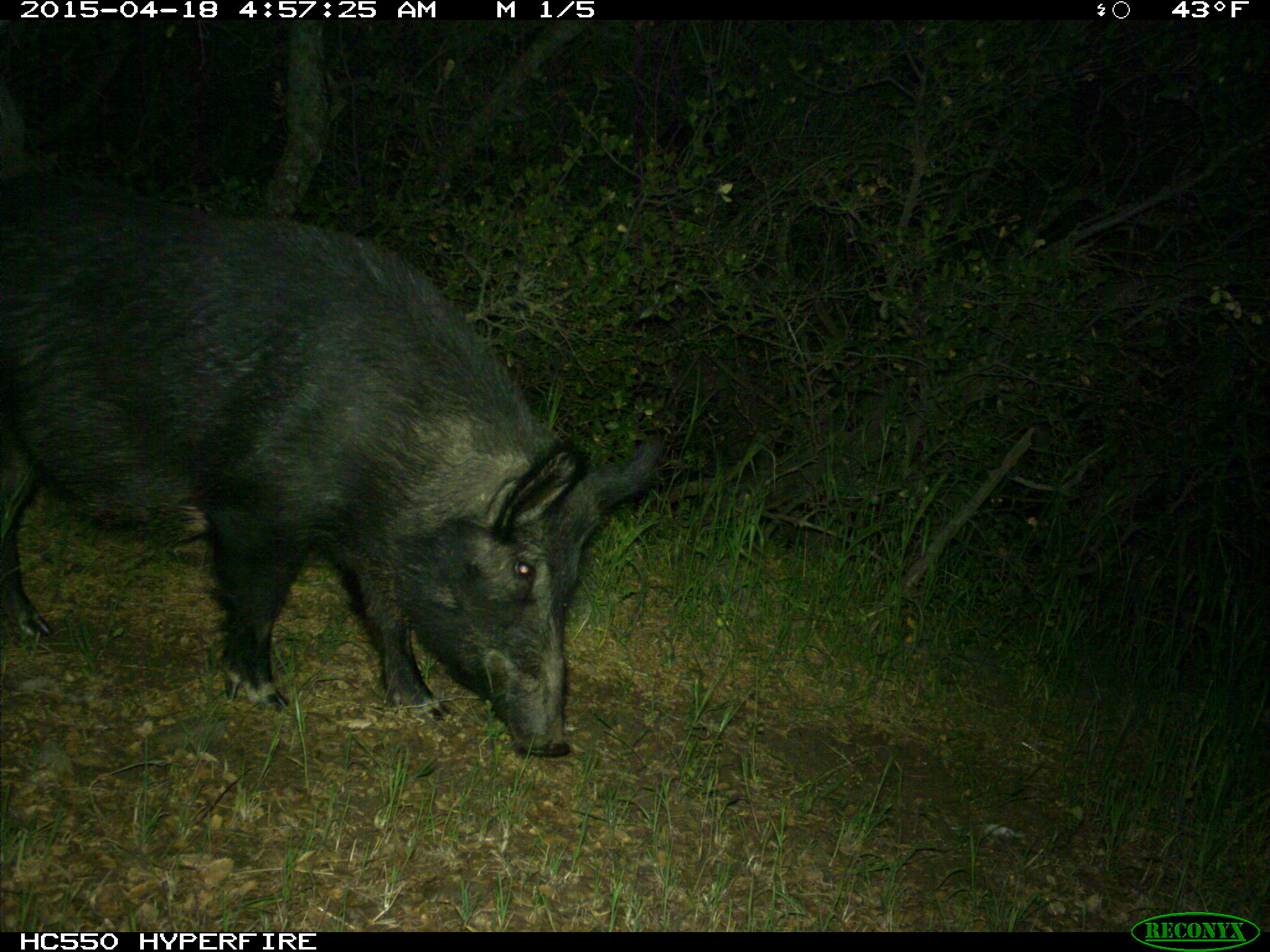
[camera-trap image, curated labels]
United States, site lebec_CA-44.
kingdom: Animalia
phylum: Chordata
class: Mammalia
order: Artiodactyla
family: Suidae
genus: Sus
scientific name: Sus scrofa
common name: wild boar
Sus scrofa (wild boar).